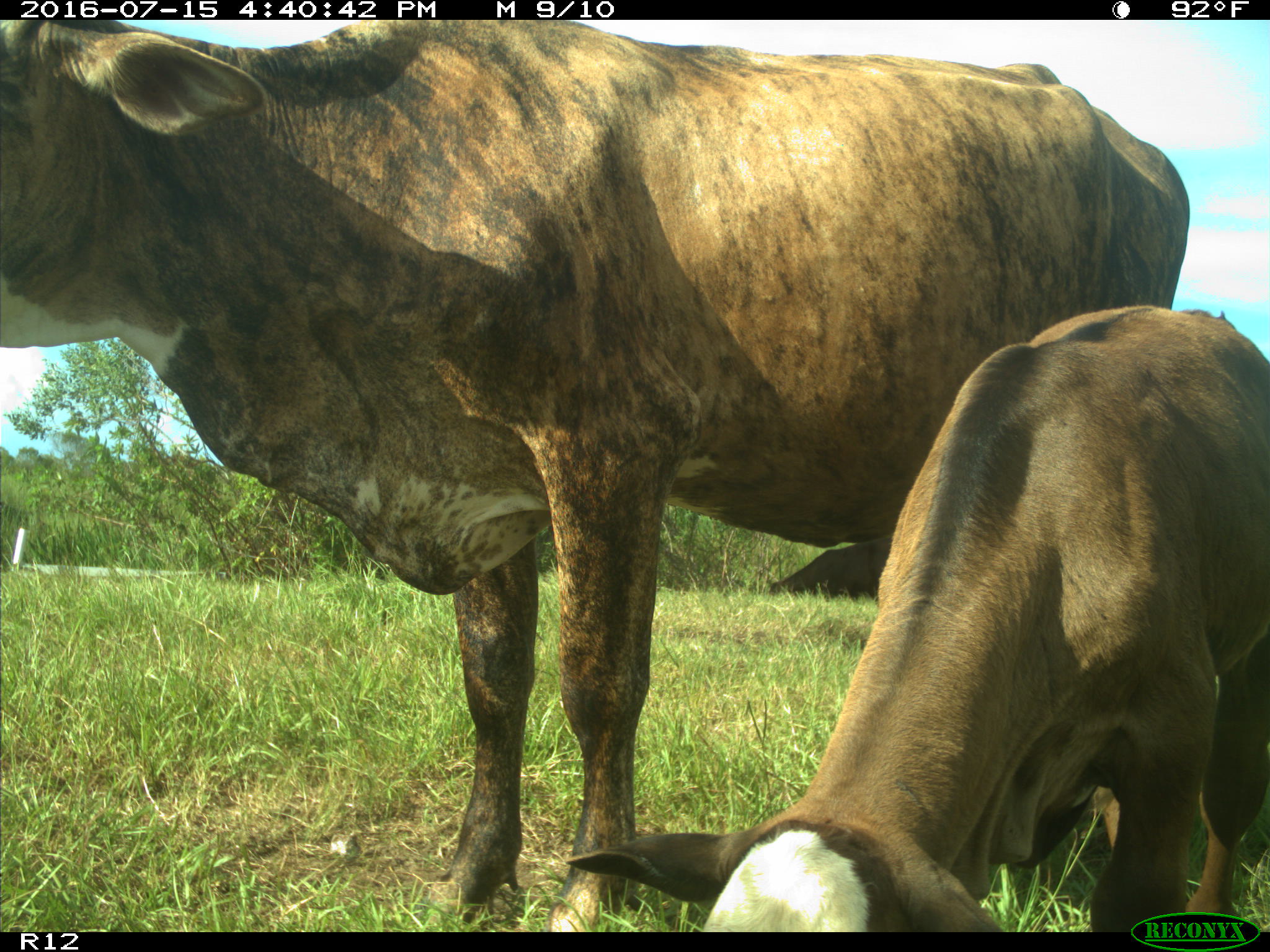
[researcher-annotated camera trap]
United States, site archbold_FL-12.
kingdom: Animalia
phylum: Chordata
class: Mammalia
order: Artiodactyla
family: Bovidae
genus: Bos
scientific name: Bos taurus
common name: domestic cow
Bos taurus (domestic cow).